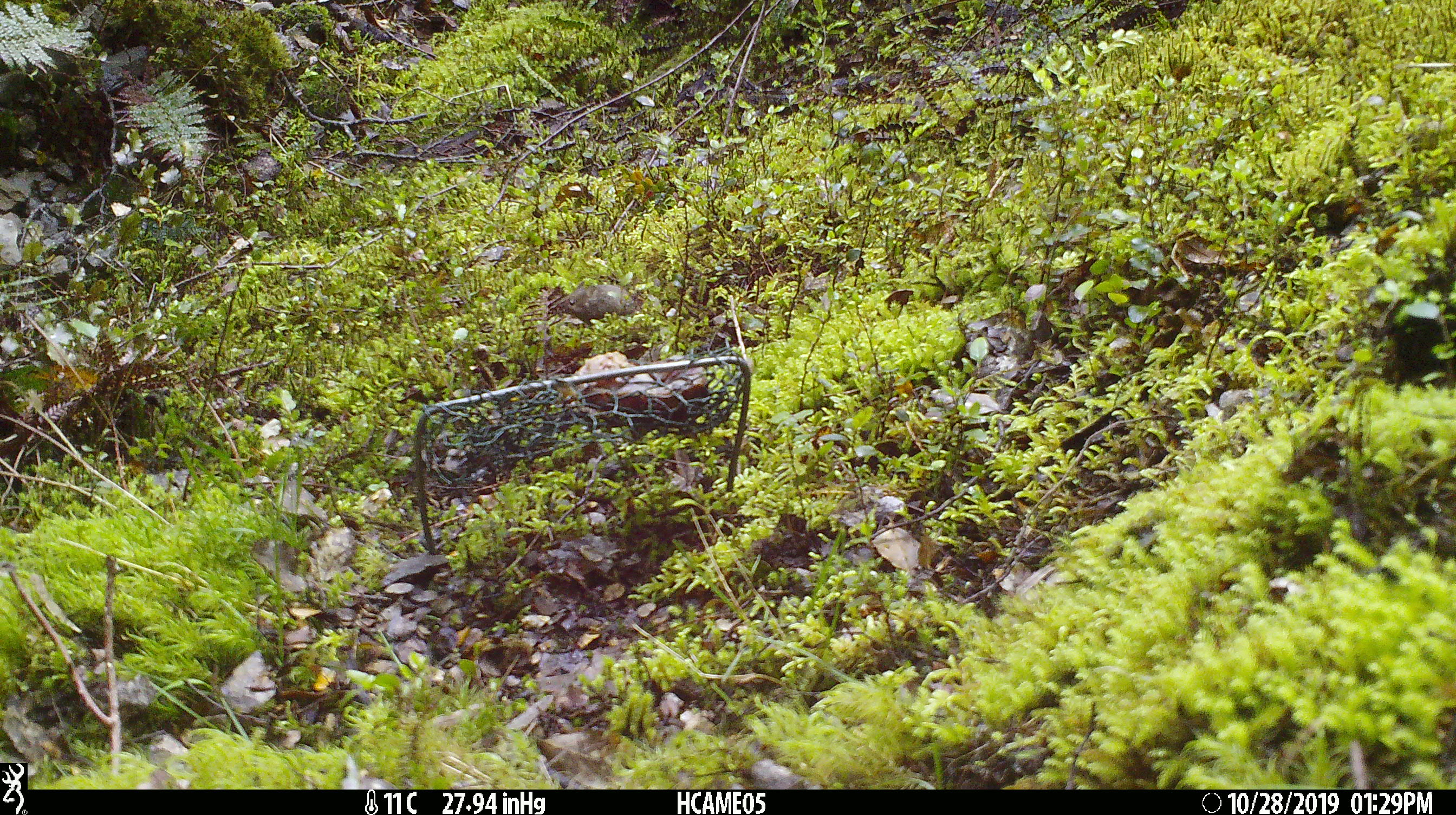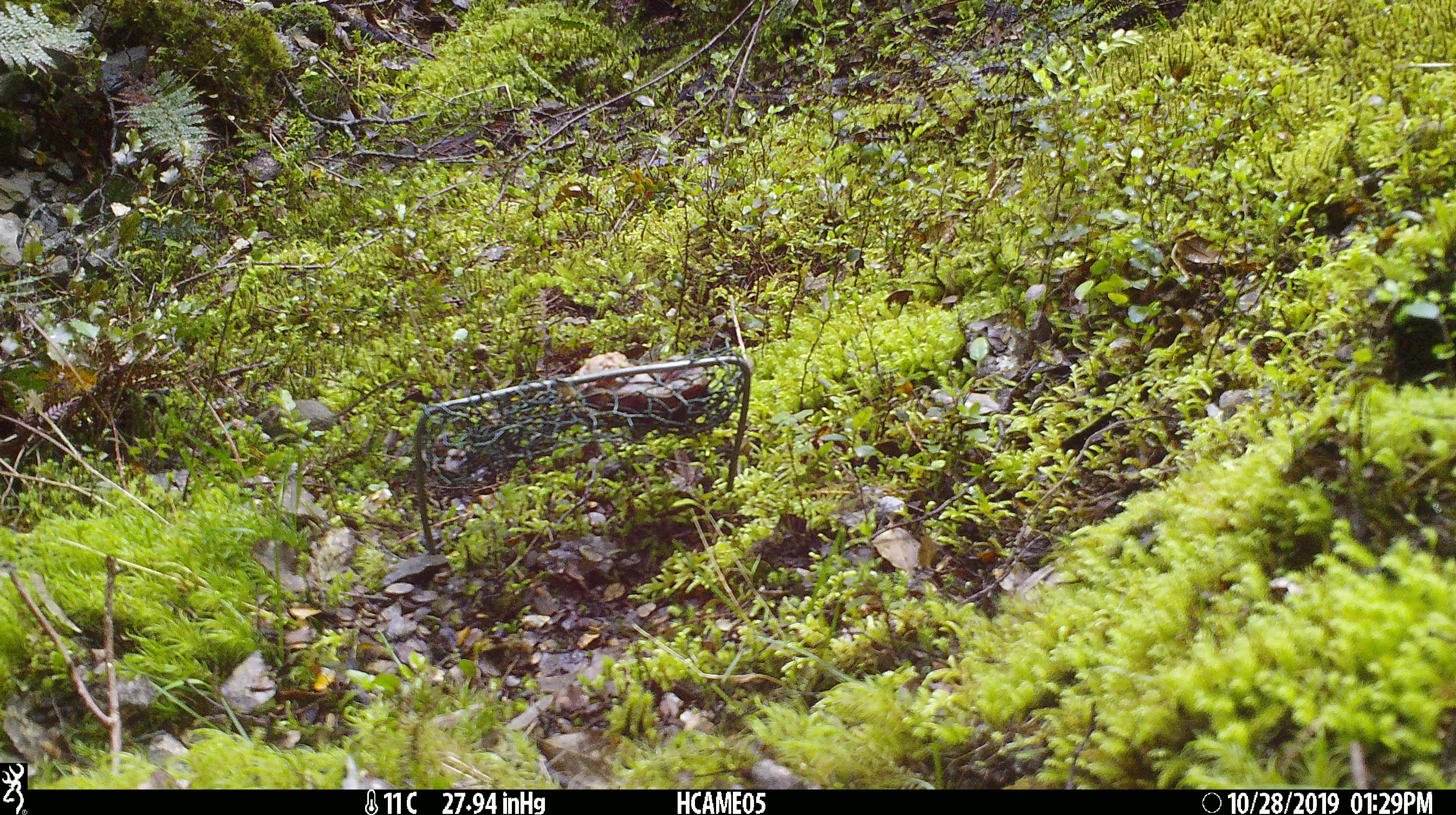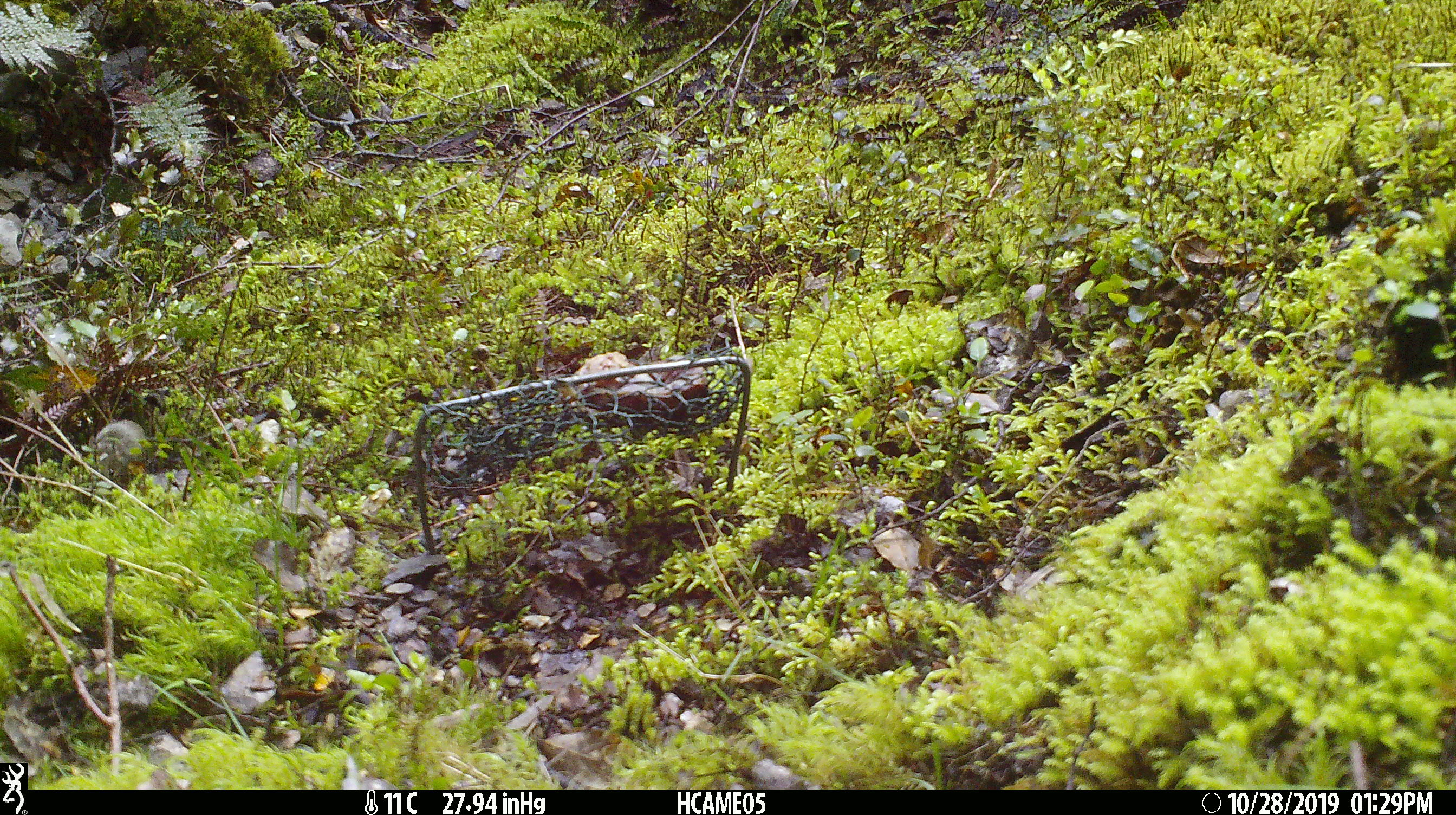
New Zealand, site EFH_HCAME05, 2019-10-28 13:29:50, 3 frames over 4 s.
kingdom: Animalia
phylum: Chordata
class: Mammalia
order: Rodentia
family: Muridae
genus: Mus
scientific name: Mus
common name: mouse